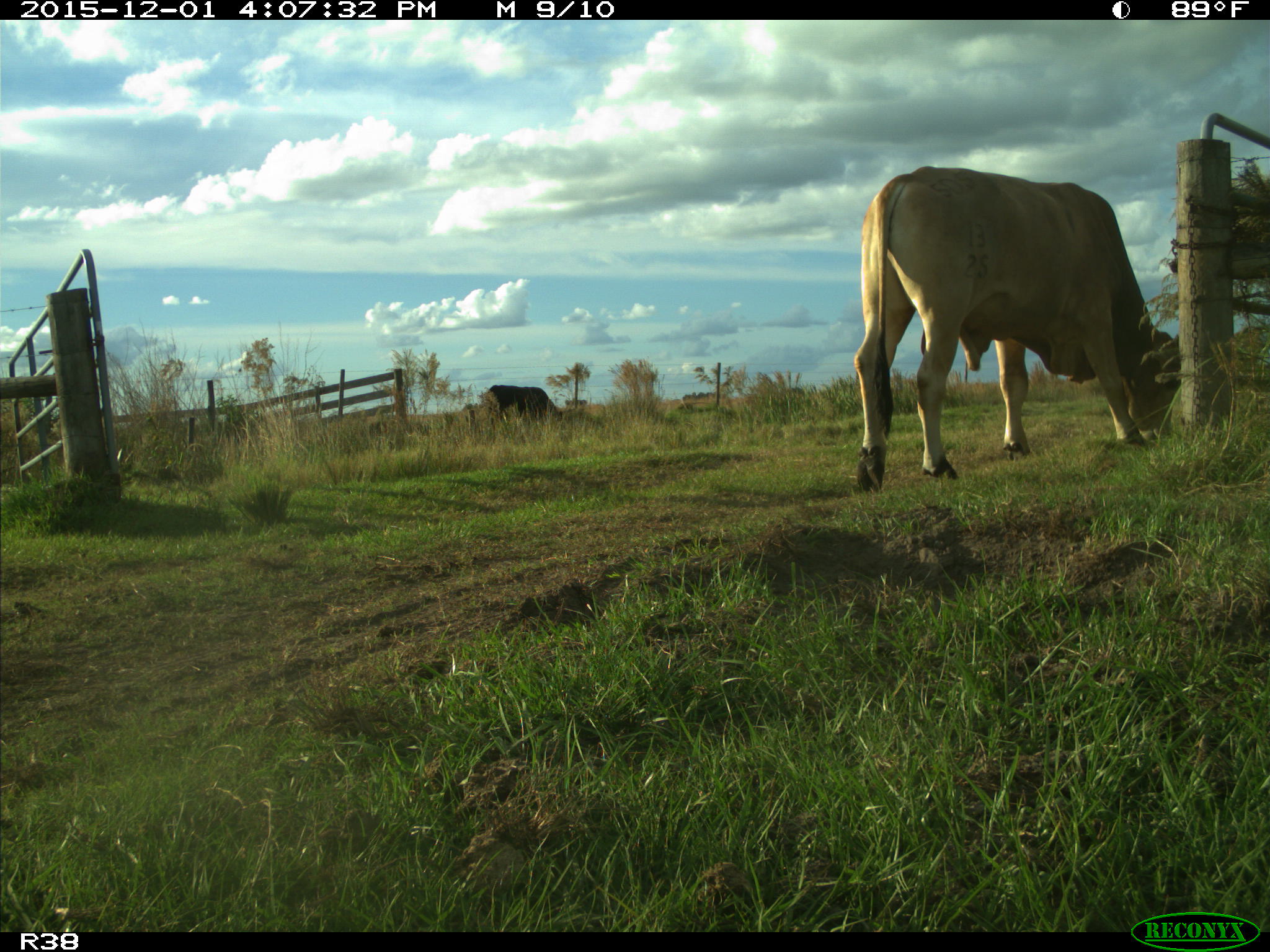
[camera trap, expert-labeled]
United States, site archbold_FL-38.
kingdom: Animalia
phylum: Chordata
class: Mammalia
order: Artiodactyla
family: Bovidae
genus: Bos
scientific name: Bos taurus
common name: domestic cow